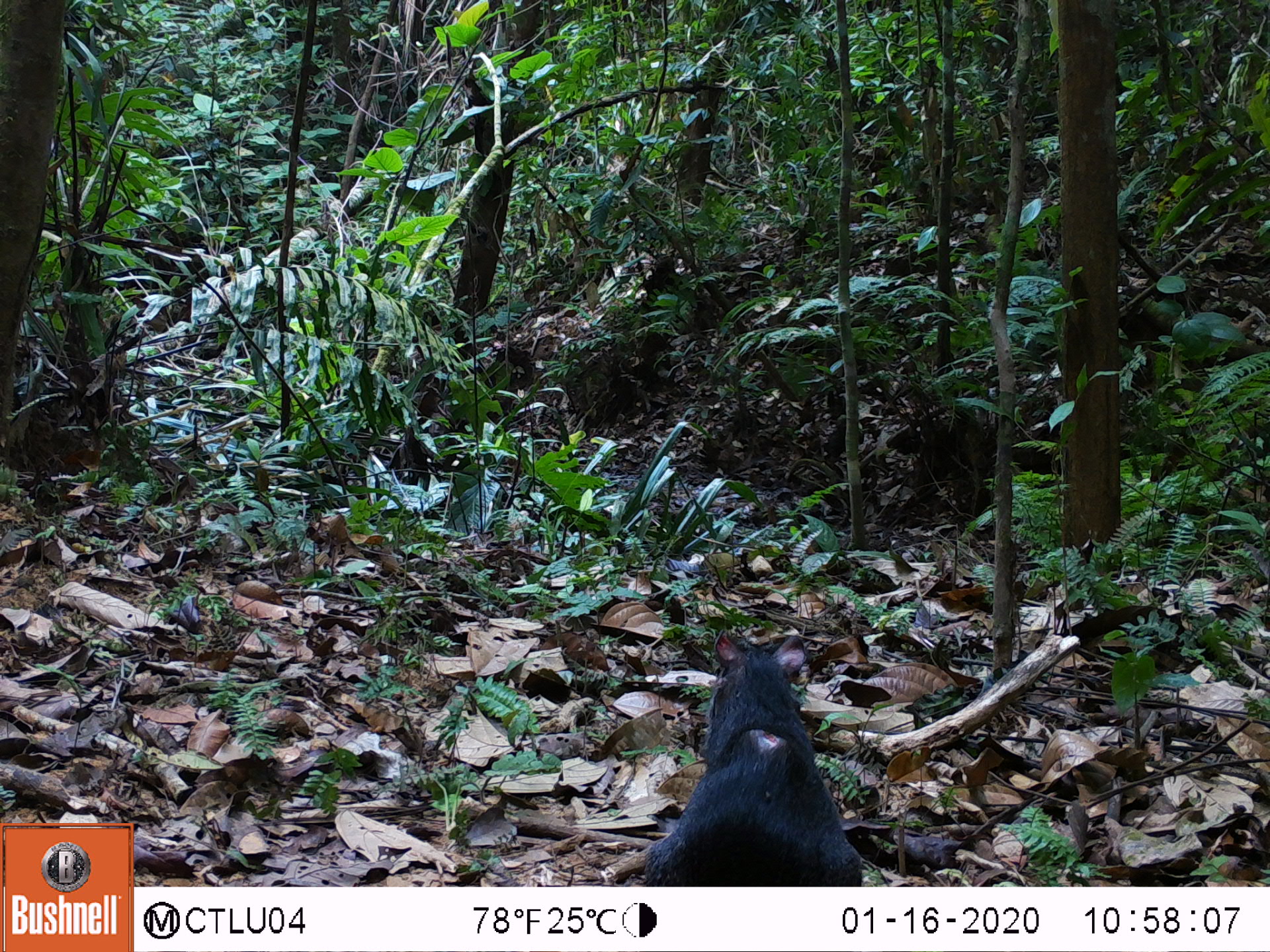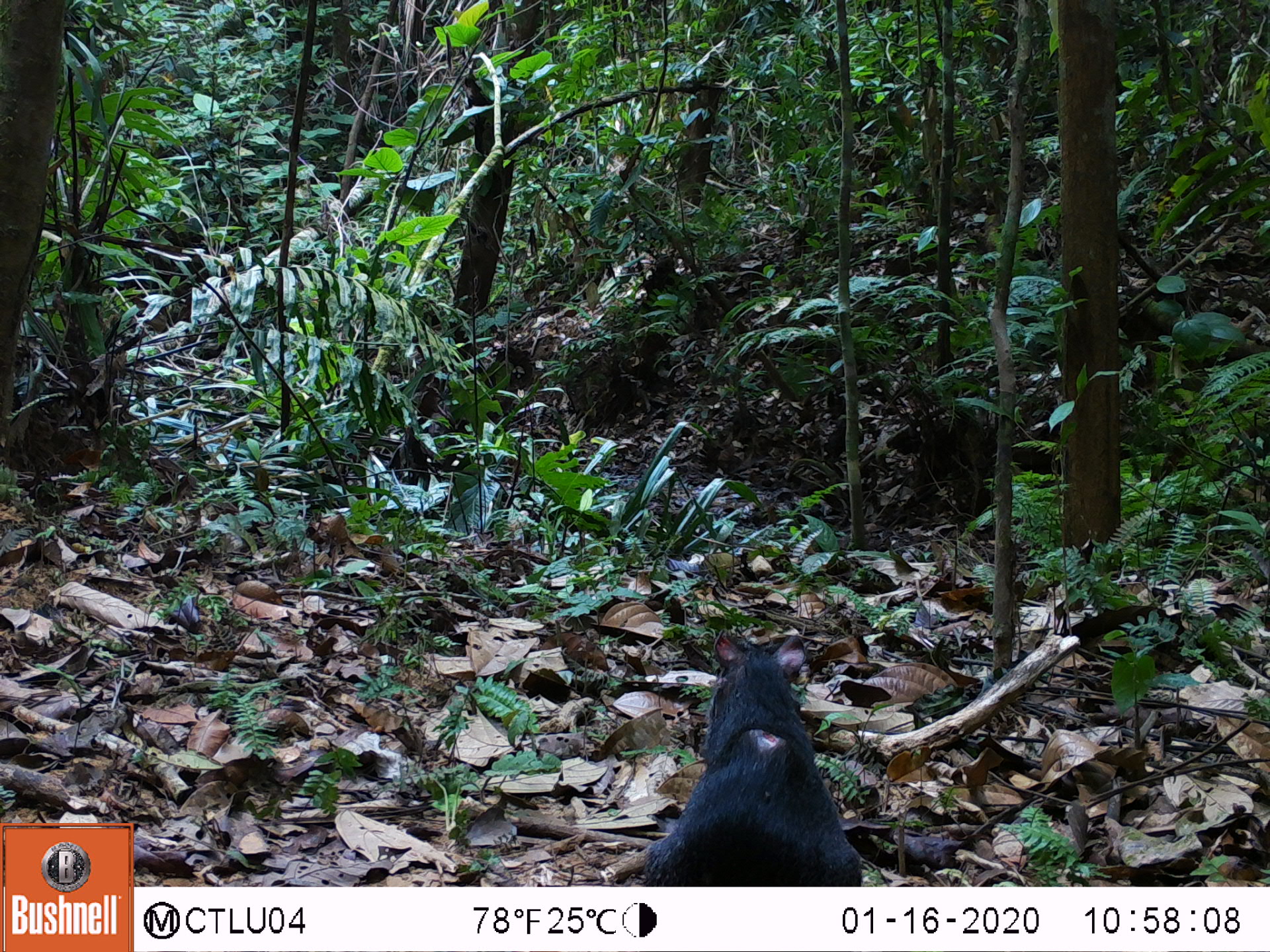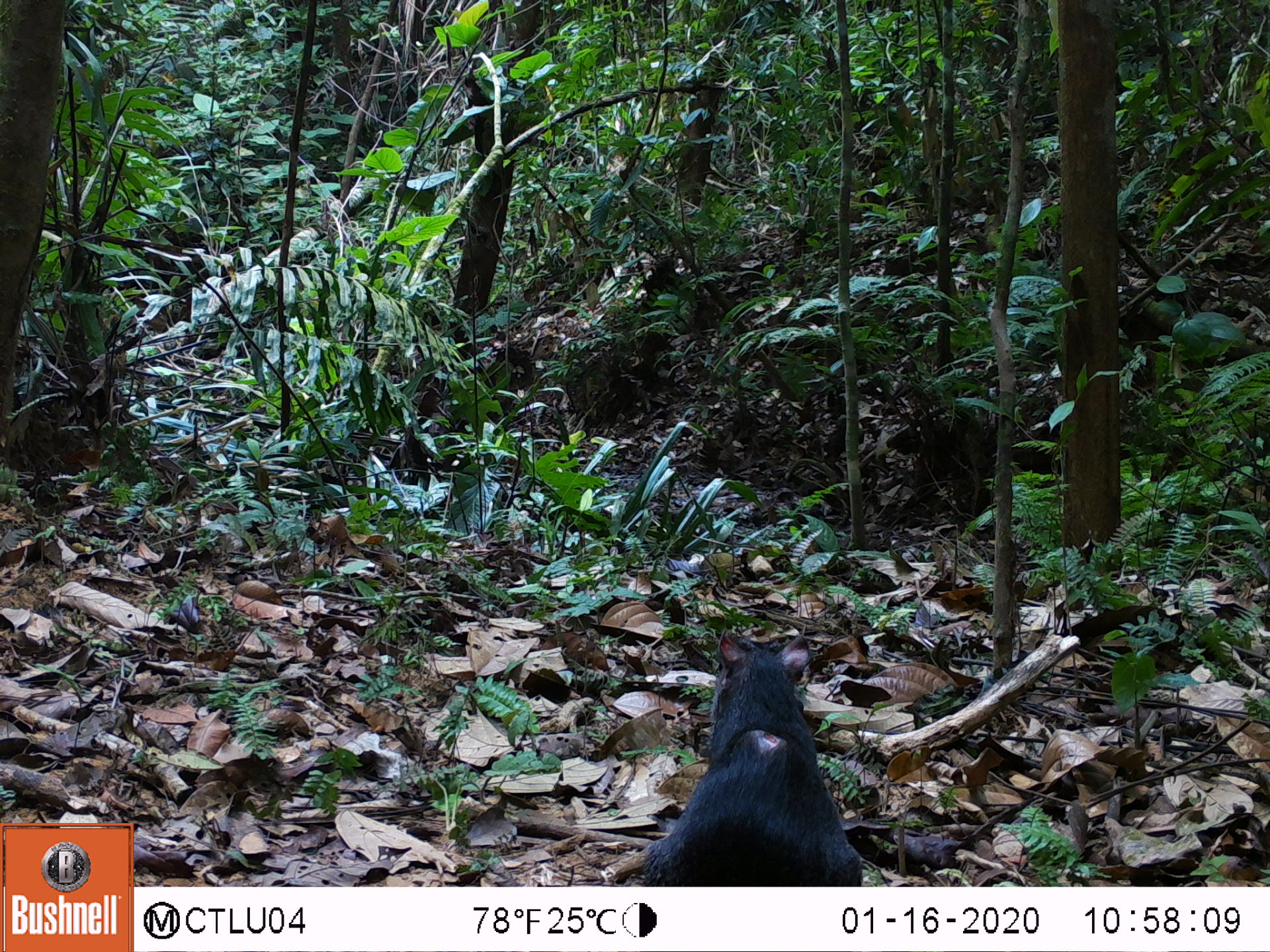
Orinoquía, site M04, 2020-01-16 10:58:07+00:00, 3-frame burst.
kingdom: Animalia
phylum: Chordata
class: Mammalia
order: Rodentia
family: Dasyproctidae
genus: Dasyprocta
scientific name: Dasyprocta fuliginosa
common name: black agouti